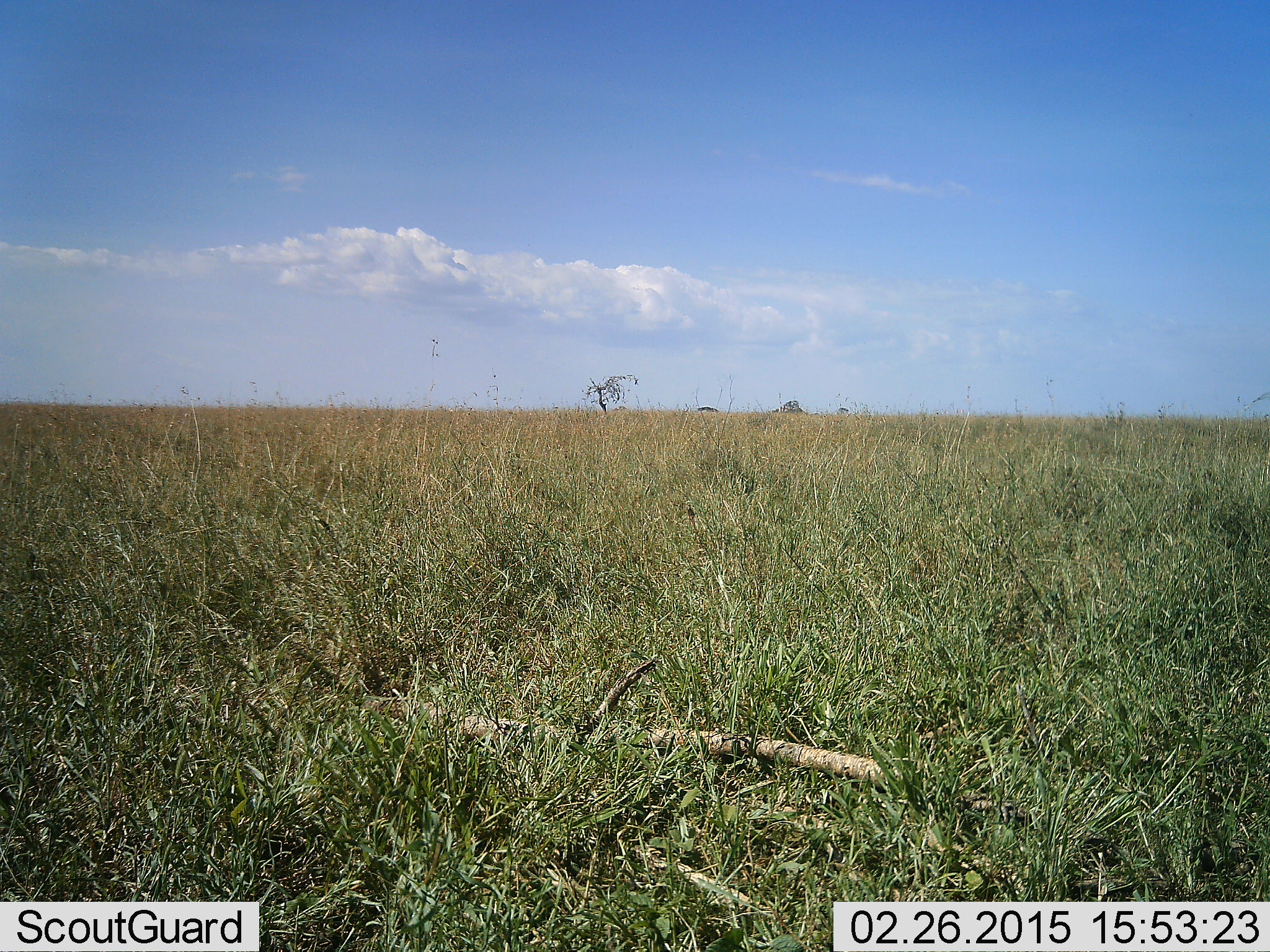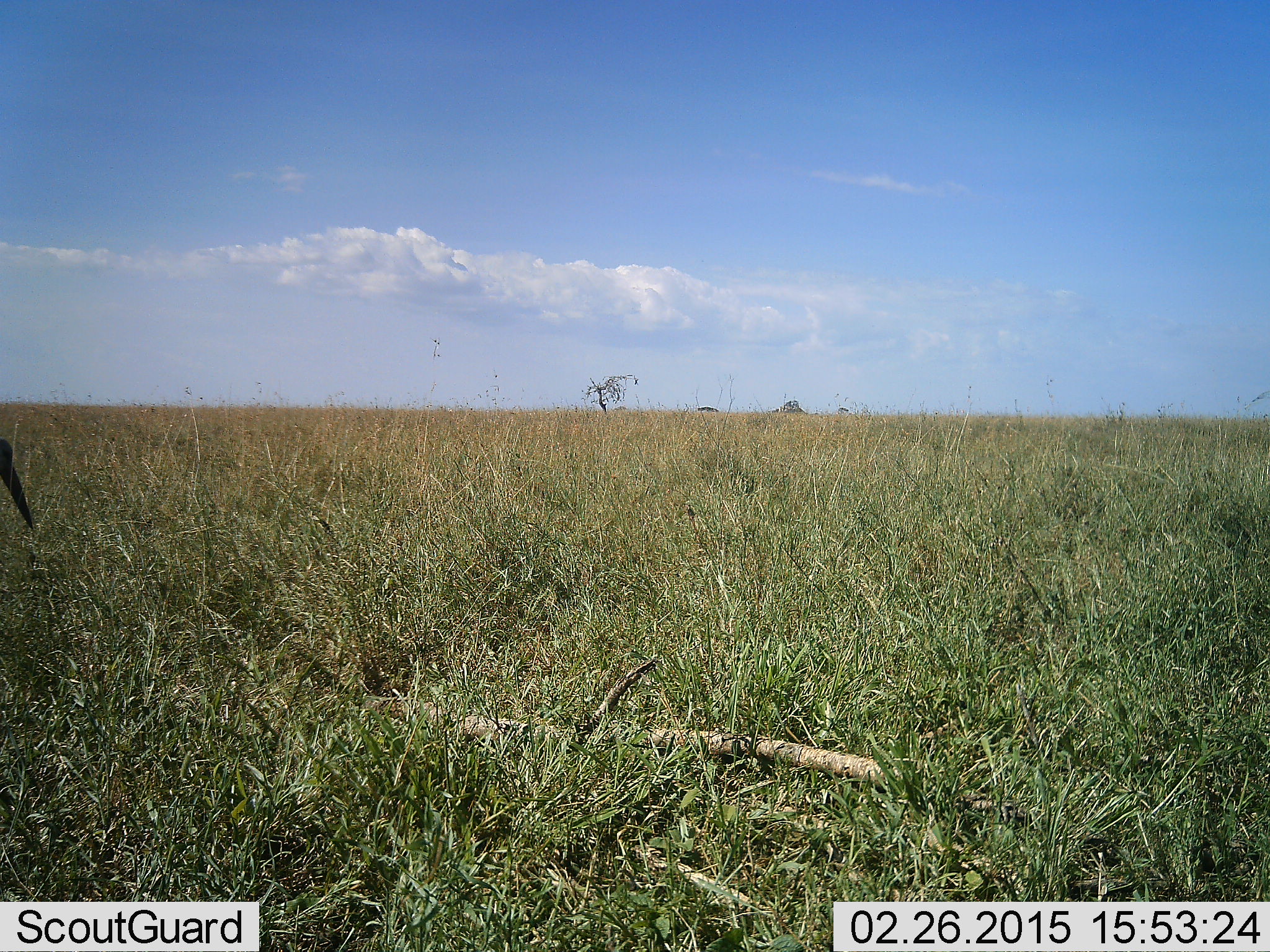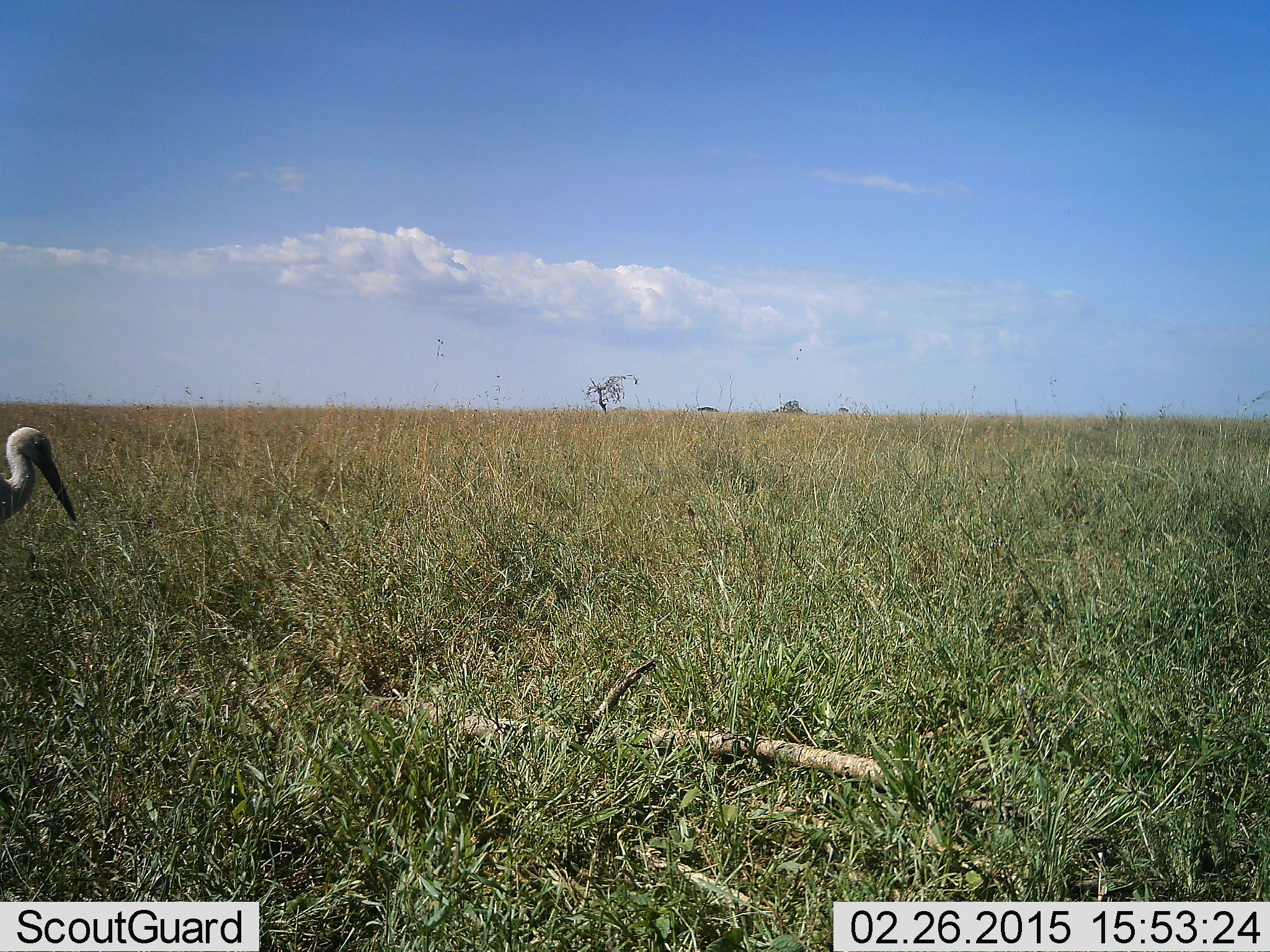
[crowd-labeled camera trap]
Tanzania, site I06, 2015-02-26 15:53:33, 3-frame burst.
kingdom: Animalia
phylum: Chordata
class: Aves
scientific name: Aves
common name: bird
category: otherbird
Otherbird (bird) (Aves), count 1. Behavior (volunteer vote fractions): standing 10%, resting 0%, moving 90%, interacting 0%. Young present (vote fraction): 0%. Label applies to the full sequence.